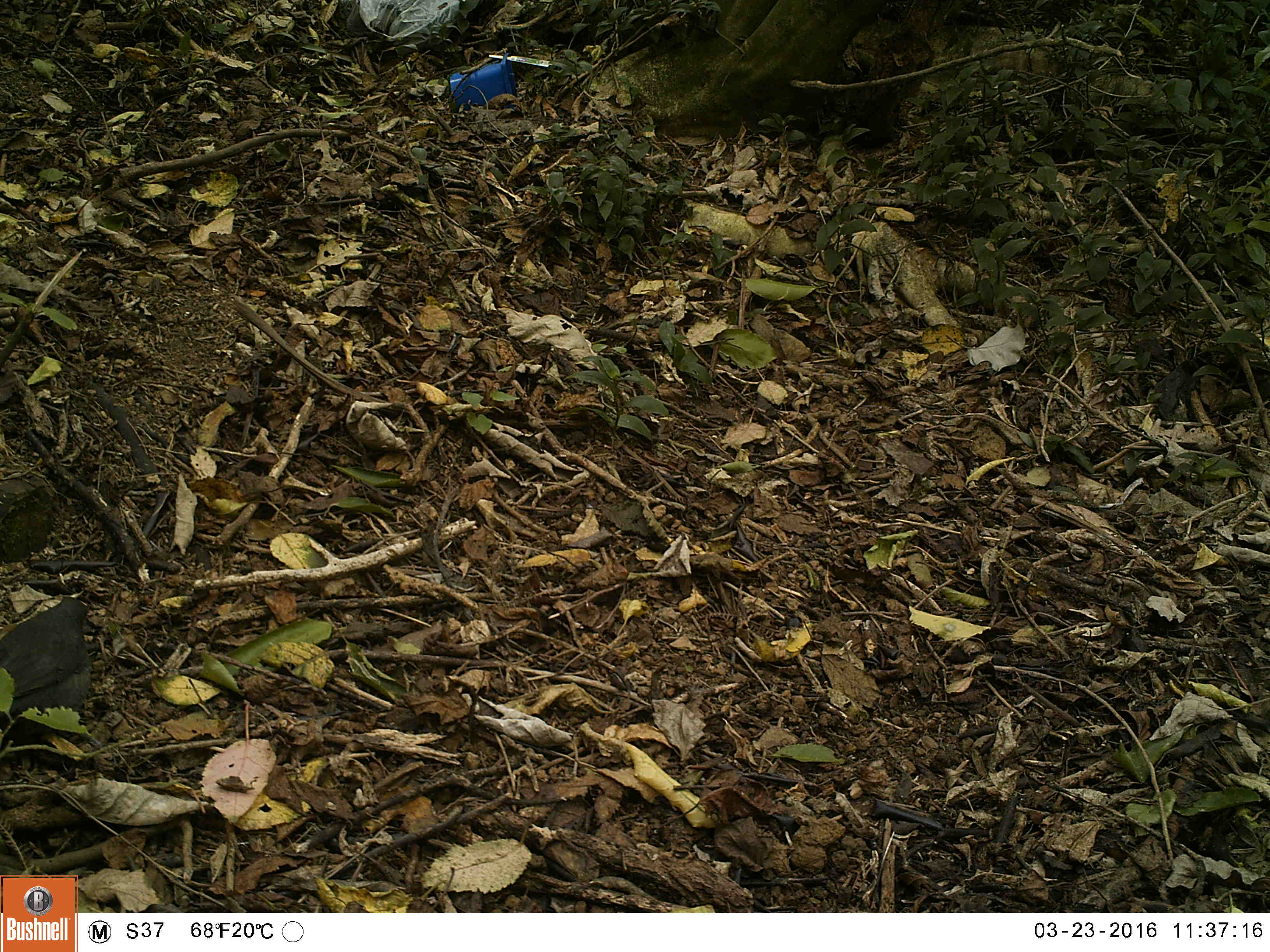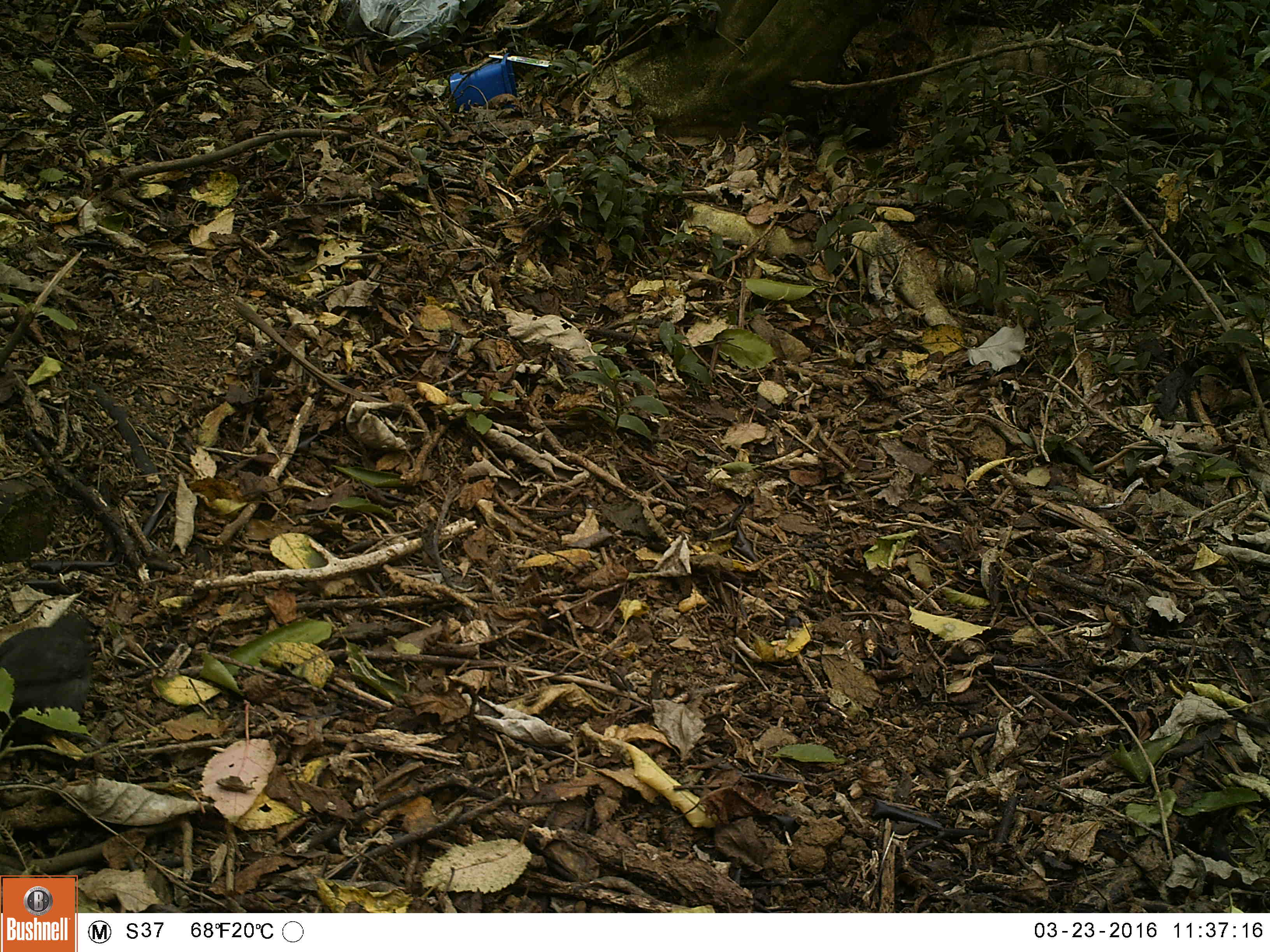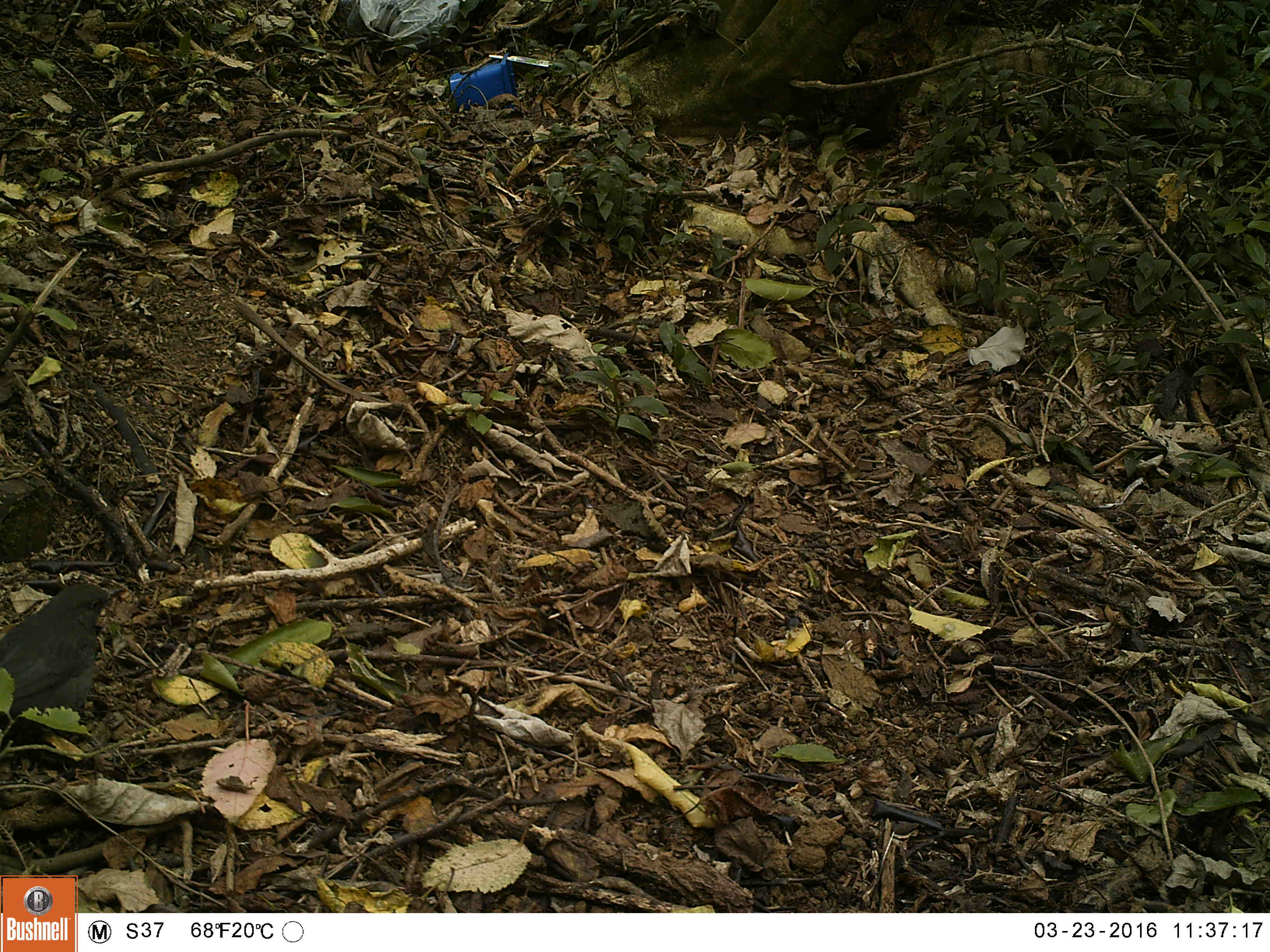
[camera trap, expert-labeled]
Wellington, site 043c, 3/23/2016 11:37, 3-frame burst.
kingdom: Animalia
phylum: Chordata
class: Aves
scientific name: Aves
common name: bird